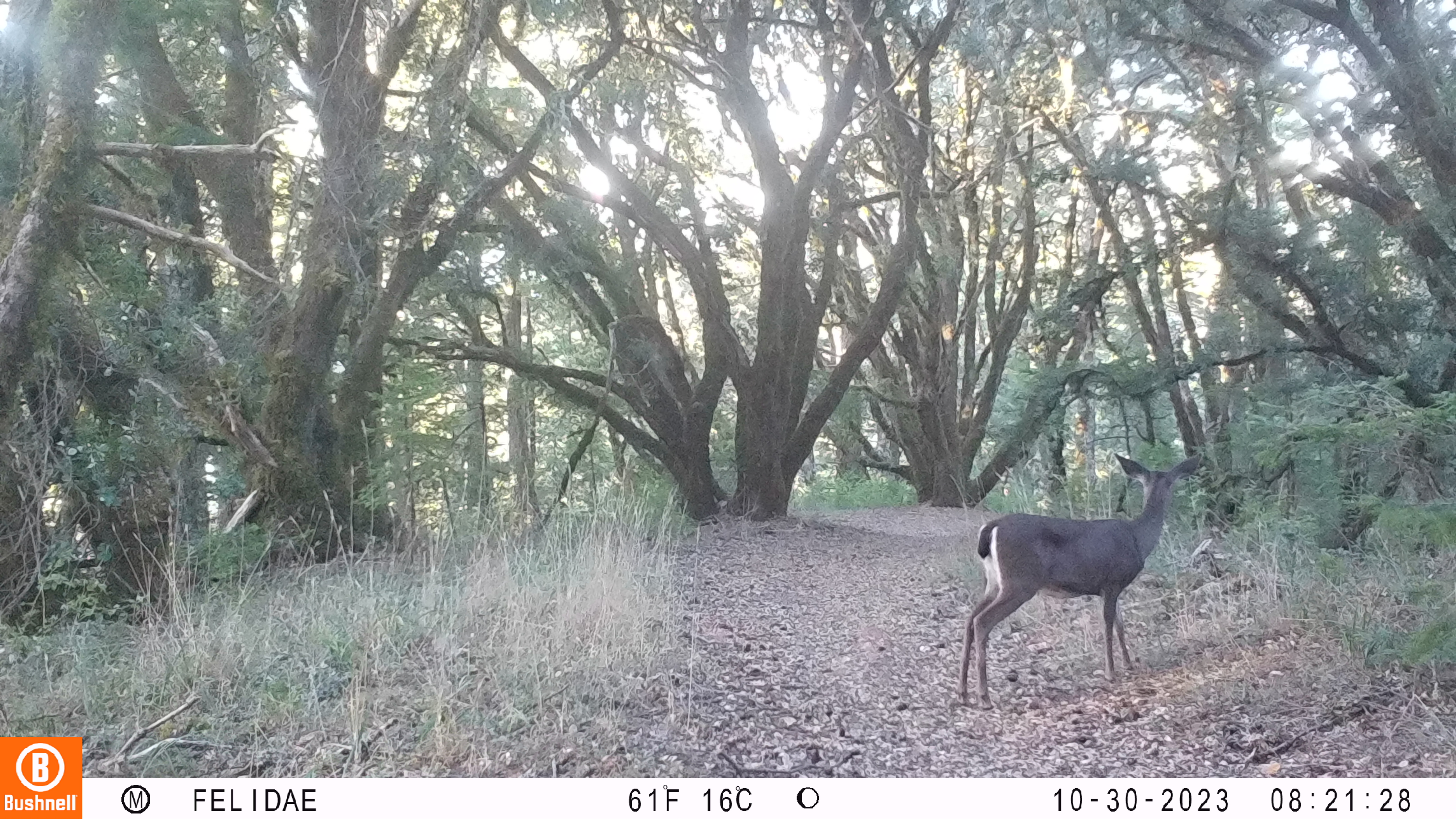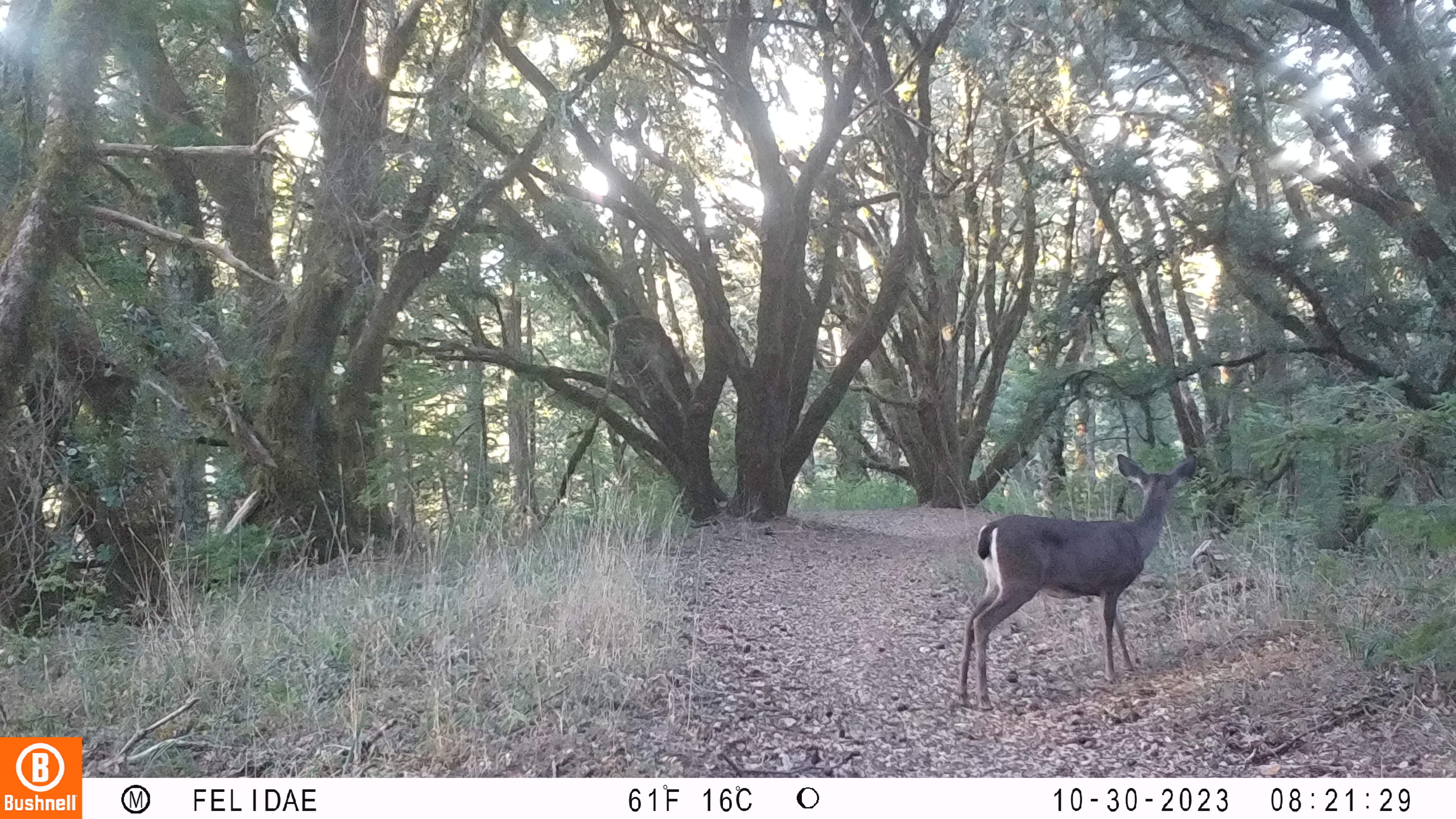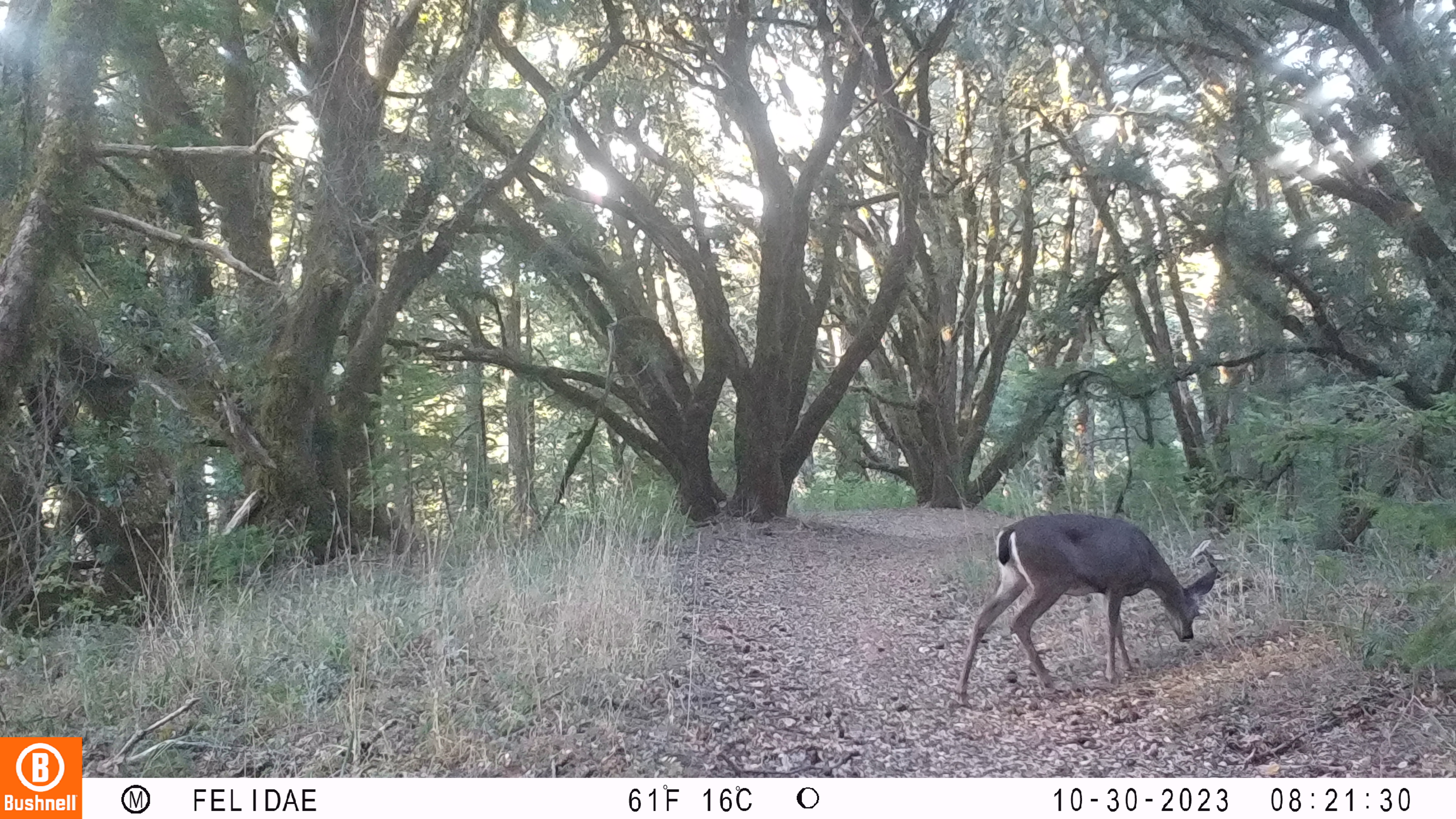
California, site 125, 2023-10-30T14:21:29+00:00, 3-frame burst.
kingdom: Animalia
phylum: Chordata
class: Mammalia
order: Artiodactyla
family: Cervidae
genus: Odocoileus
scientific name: Odocoileus hemionus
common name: mule deer